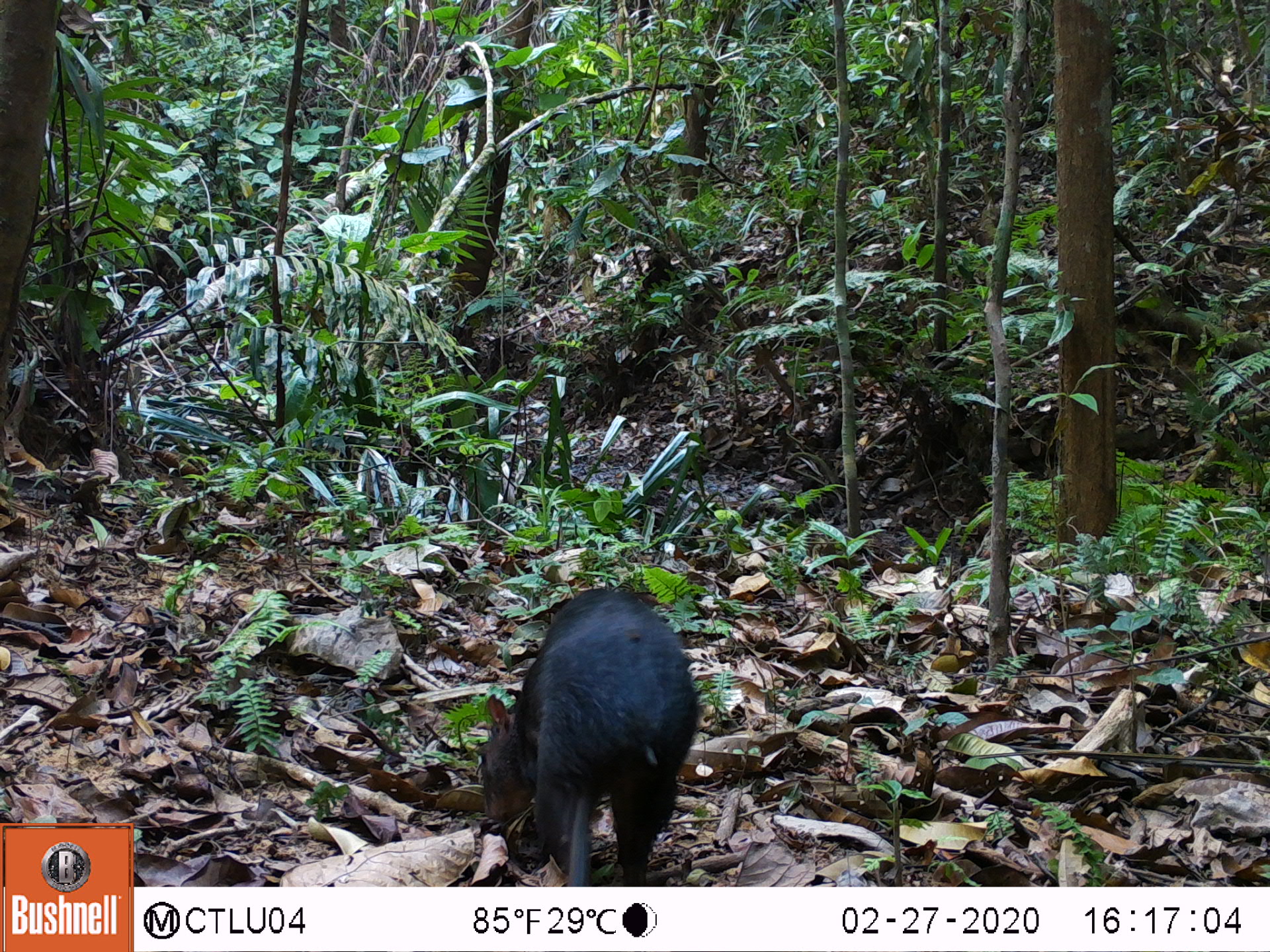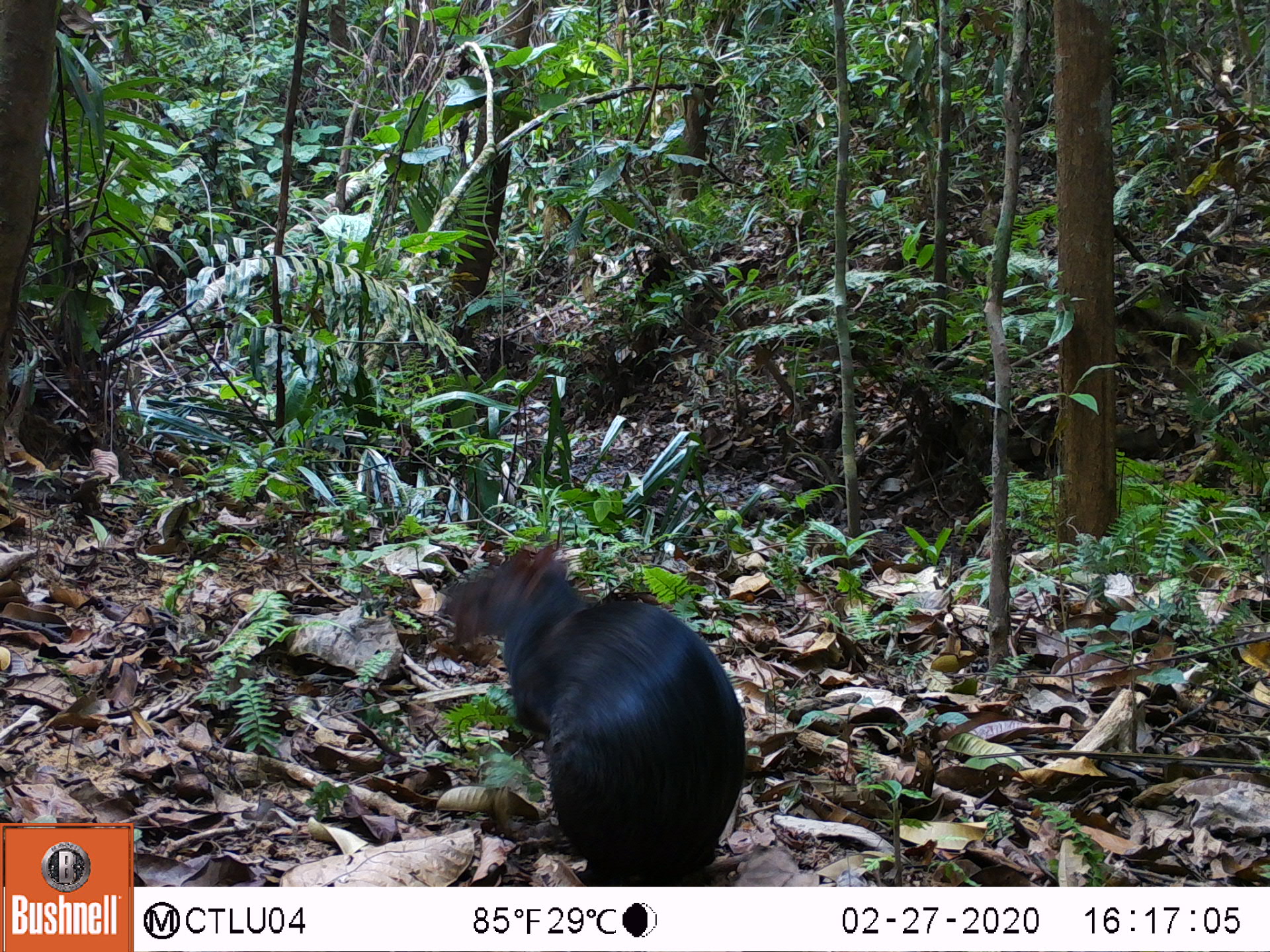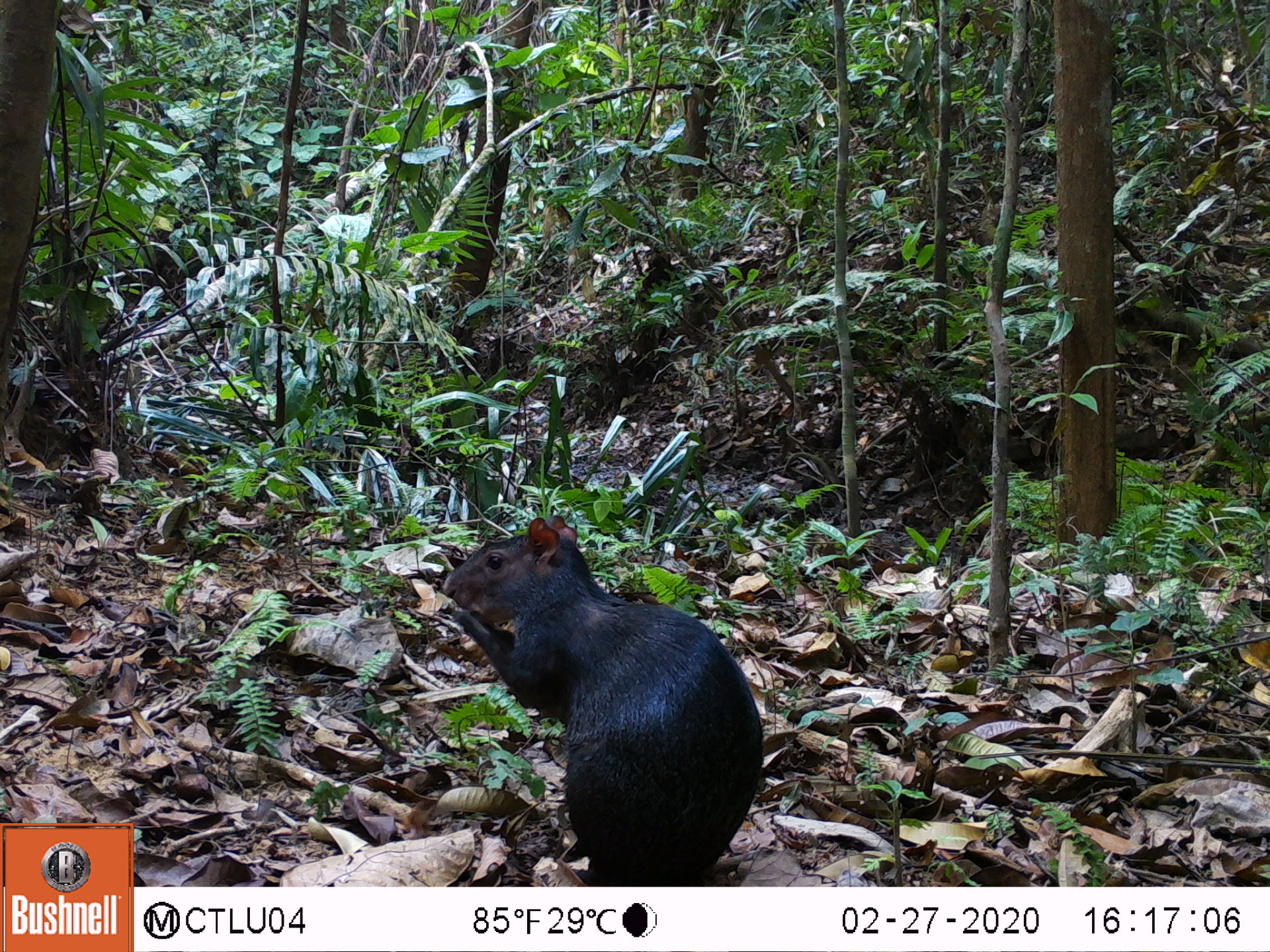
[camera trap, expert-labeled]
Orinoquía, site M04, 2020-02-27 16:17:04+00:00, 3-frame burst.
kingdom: Animalia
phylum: Chordata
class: Mammalia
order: Rodentia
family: Dasyproctidae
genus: Dasyprocta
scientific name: Dasyprocta fuliginosa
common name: black agouti